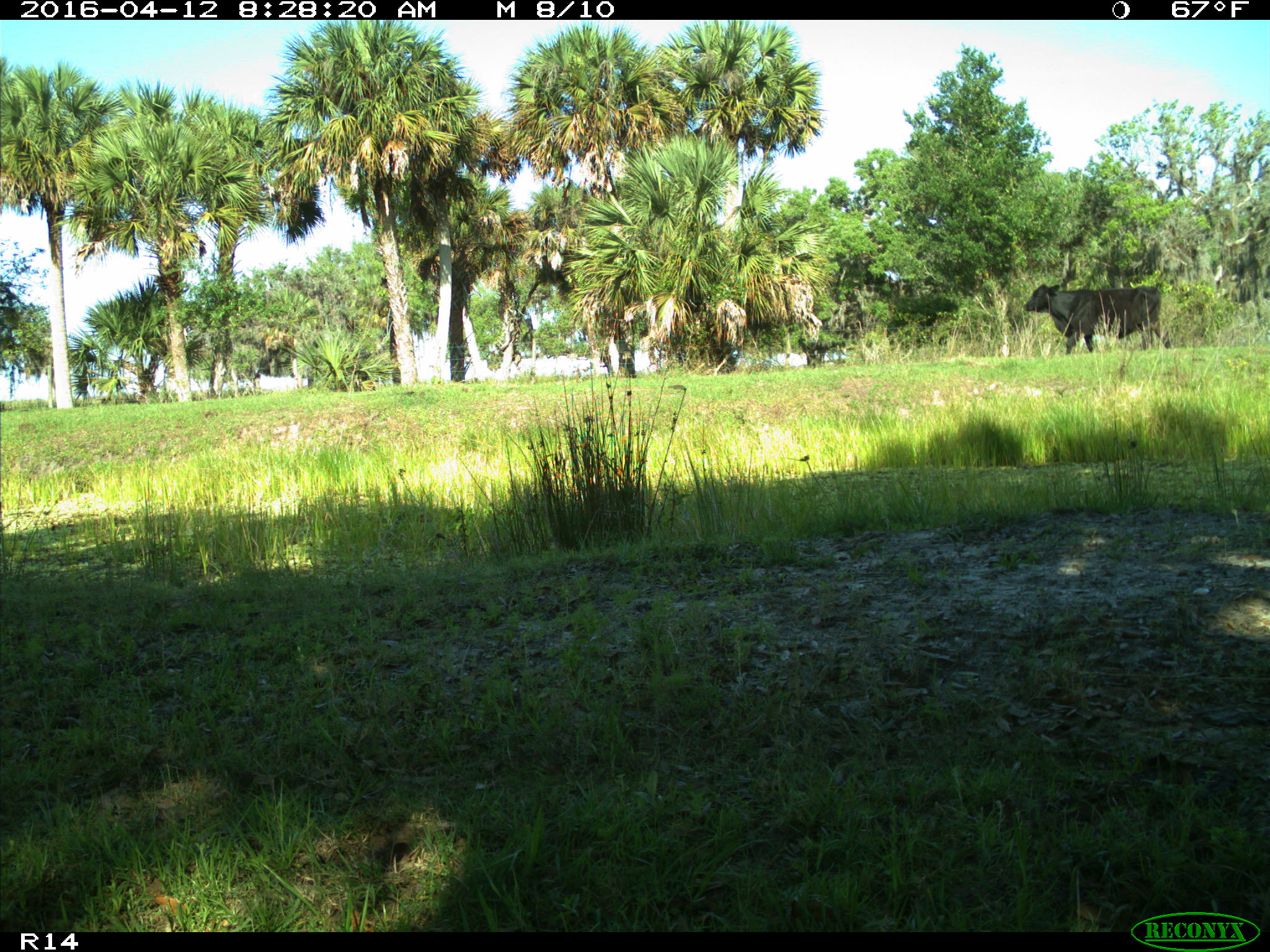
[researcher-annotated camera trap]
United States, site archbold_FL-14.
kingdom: Animalia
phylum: Chordata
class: Mammalia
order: Artiodactyla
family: Bovidae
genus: Bos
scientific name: Bos taurus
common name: domestic cow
Bos taurus (domestic cow).